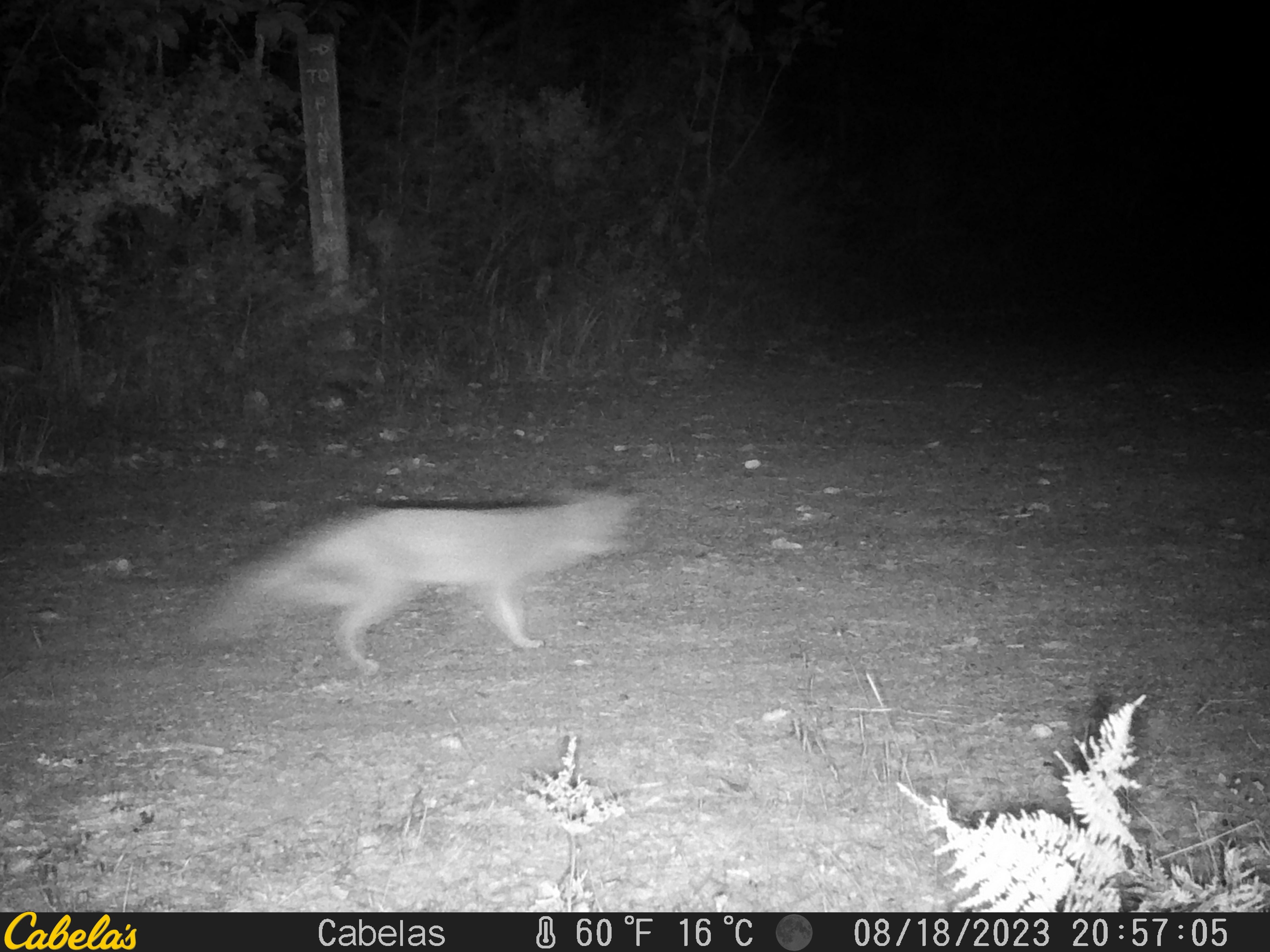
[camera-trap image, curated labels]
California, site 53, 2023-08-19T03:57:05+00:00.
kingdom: Animalia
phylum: Chordata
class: Mammalia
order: Carnivora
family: Canidae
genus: Urocyon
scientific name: Urocyon cinereoargenteus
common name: gray fox